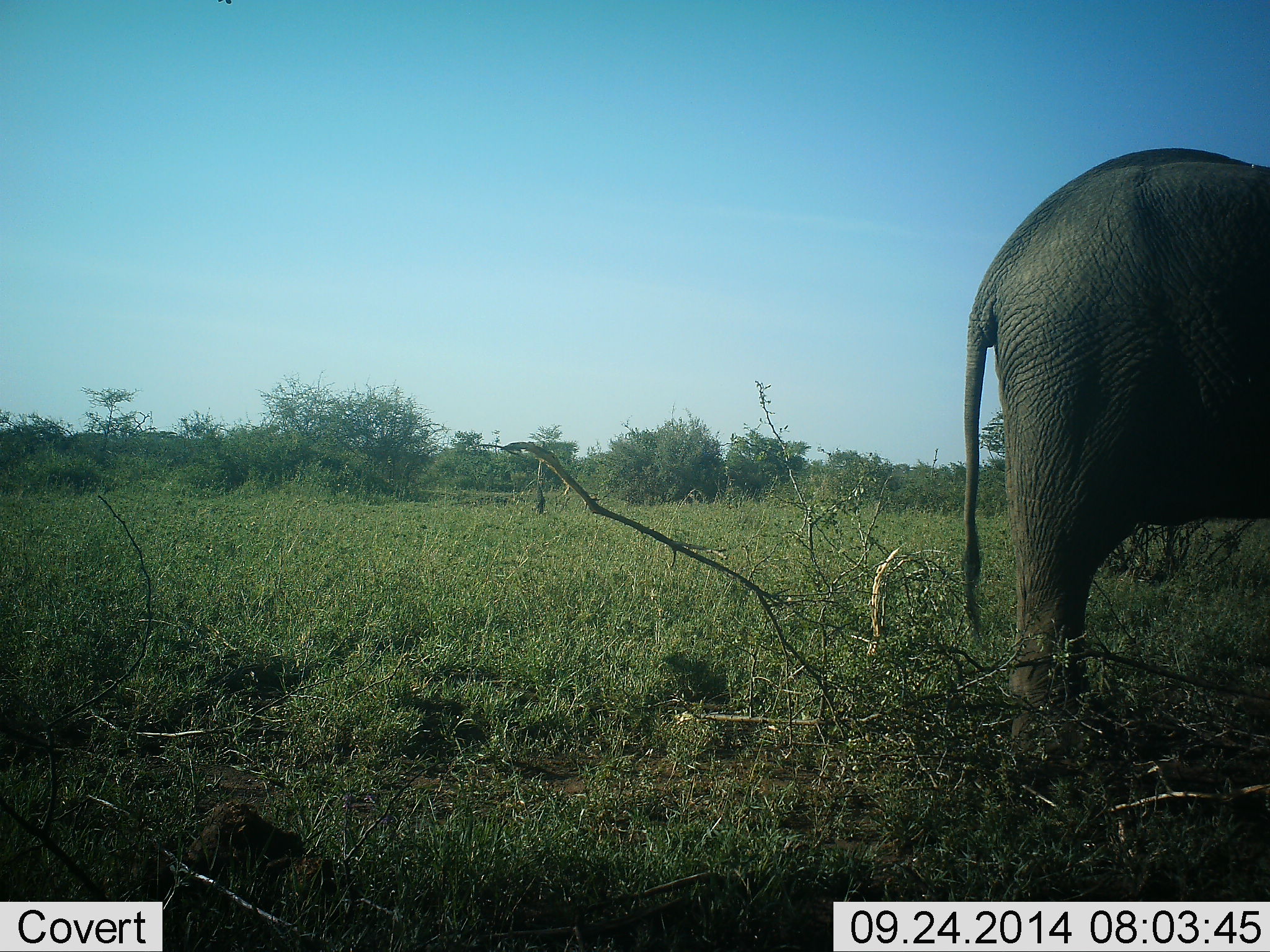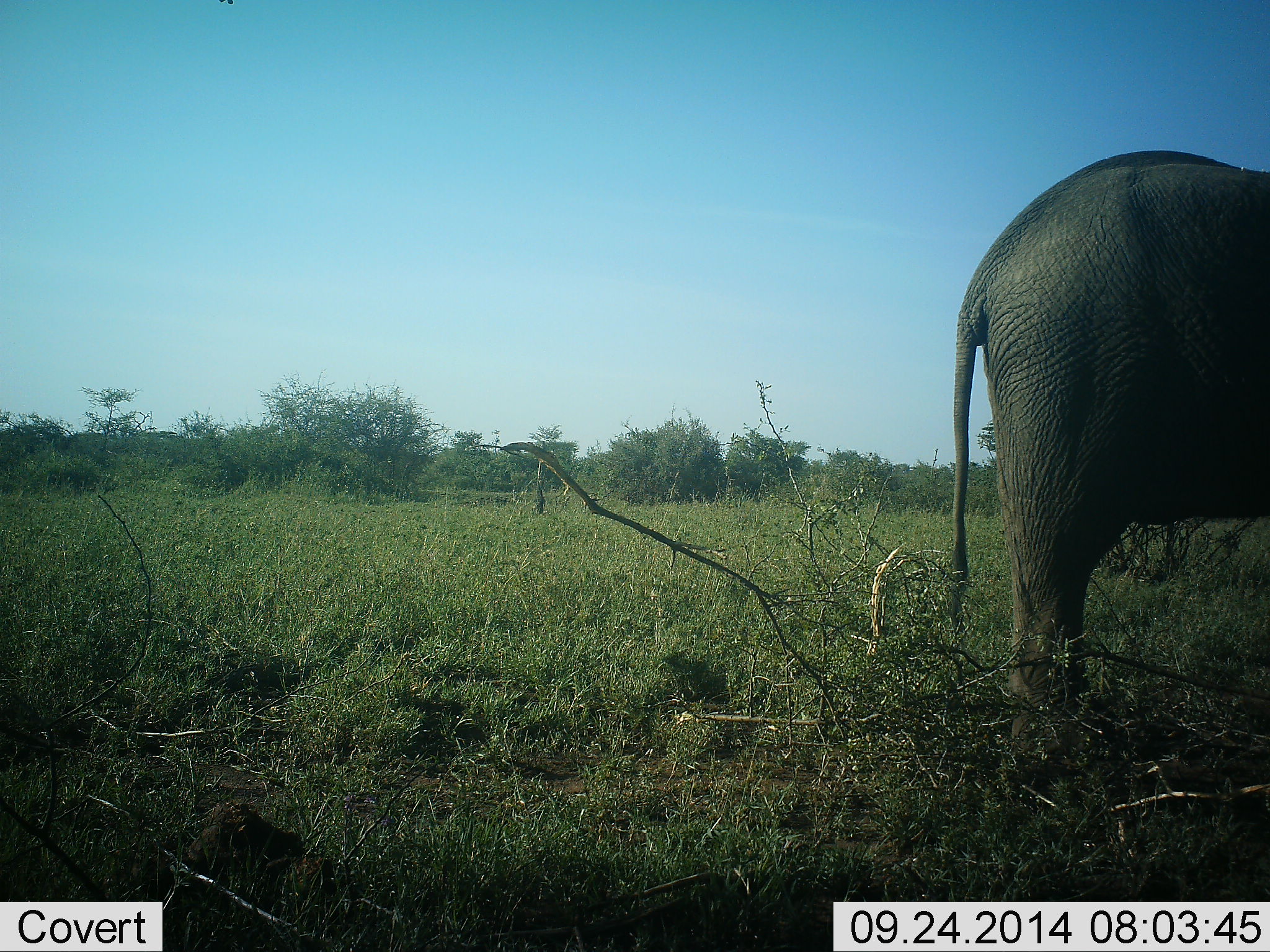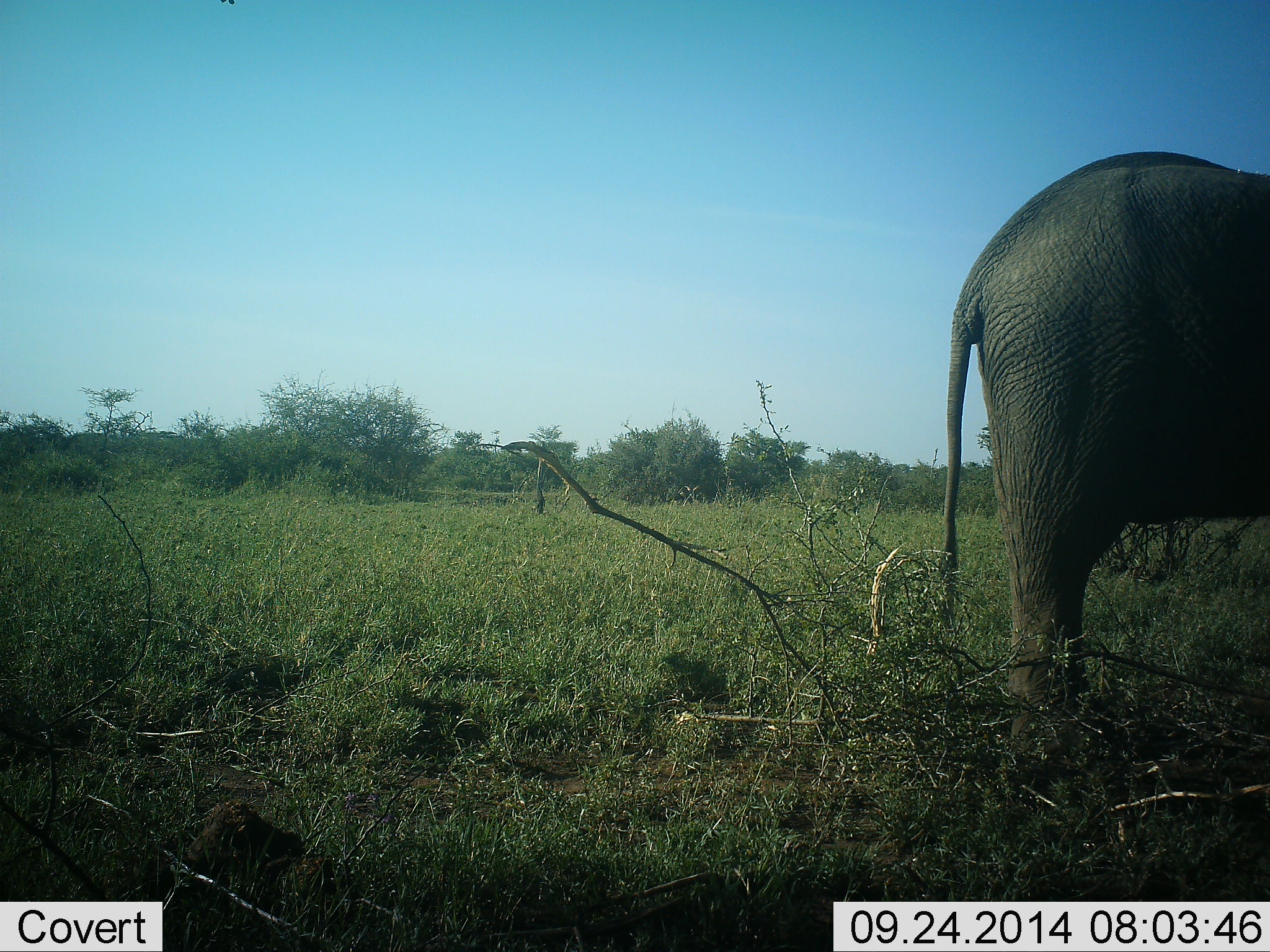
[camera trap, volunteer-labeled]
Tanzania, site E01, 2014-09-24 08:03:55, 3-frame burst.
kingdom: Animalia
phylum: Chordata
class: Mammalia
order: Proboscidea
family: Elephantidae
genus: Loxodonta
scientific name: Loxodonta africana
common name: african bush elephant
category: elephant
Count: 1.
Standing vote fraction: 100%.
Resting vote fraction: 0%.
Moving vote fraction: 0%.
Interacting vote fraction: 0%.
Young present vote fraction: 0%.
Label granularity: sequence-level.